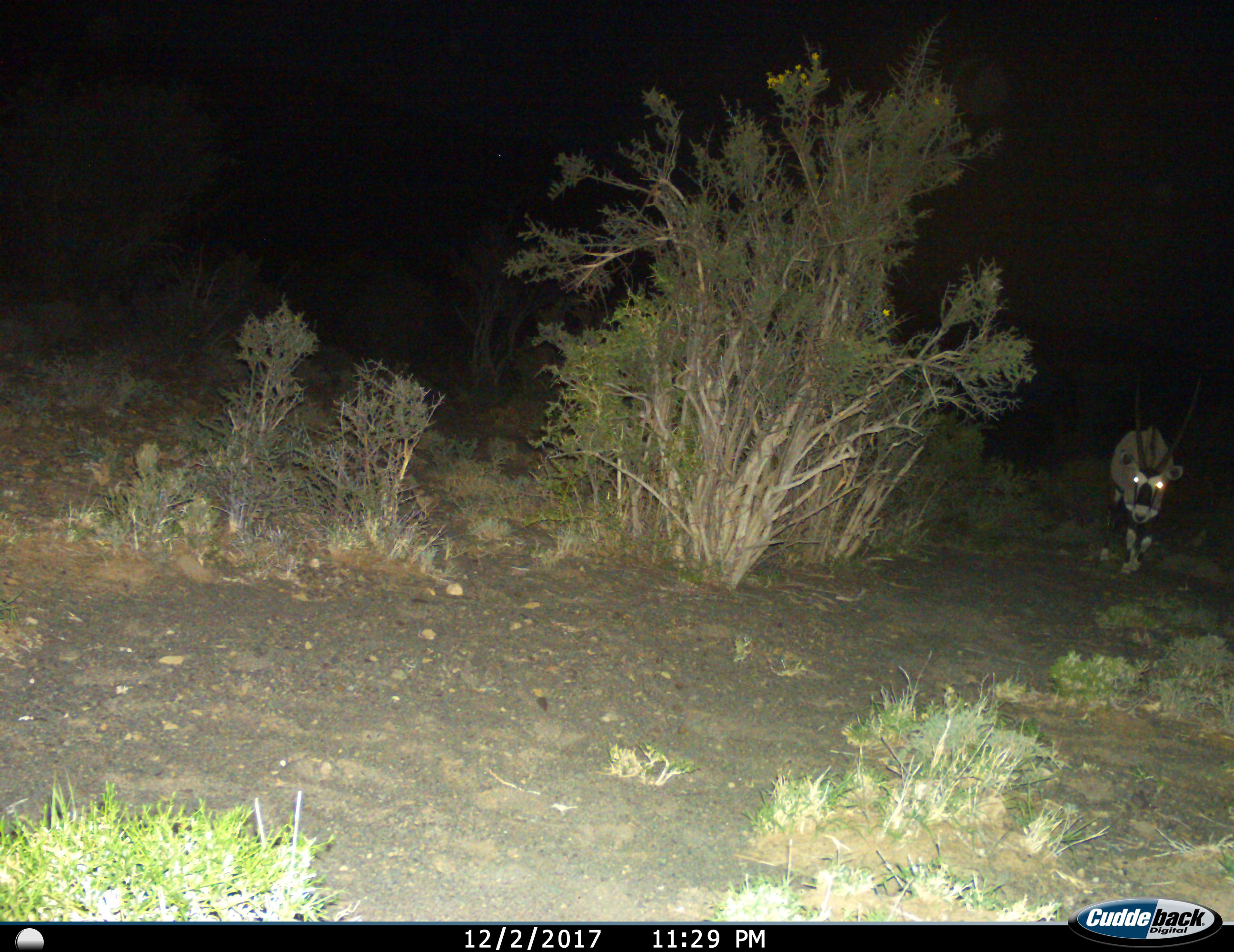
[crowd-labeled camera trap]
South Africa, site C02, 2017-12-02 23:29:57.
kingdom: Animalia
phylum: Chordata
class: Mammalia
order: Artiodactyla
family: Bovidae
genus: Oryx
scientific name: Oryx gazella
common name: gemsbok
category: gemsbokoryx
Gemsbokoryx (gemsbok) (Oryx gazella), count 1. Behavior (volunteer vote fractions): standing 40%, resting 0%, moving 60%, interacting 0%. Young present (vote fraction): 0%. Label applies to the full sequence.